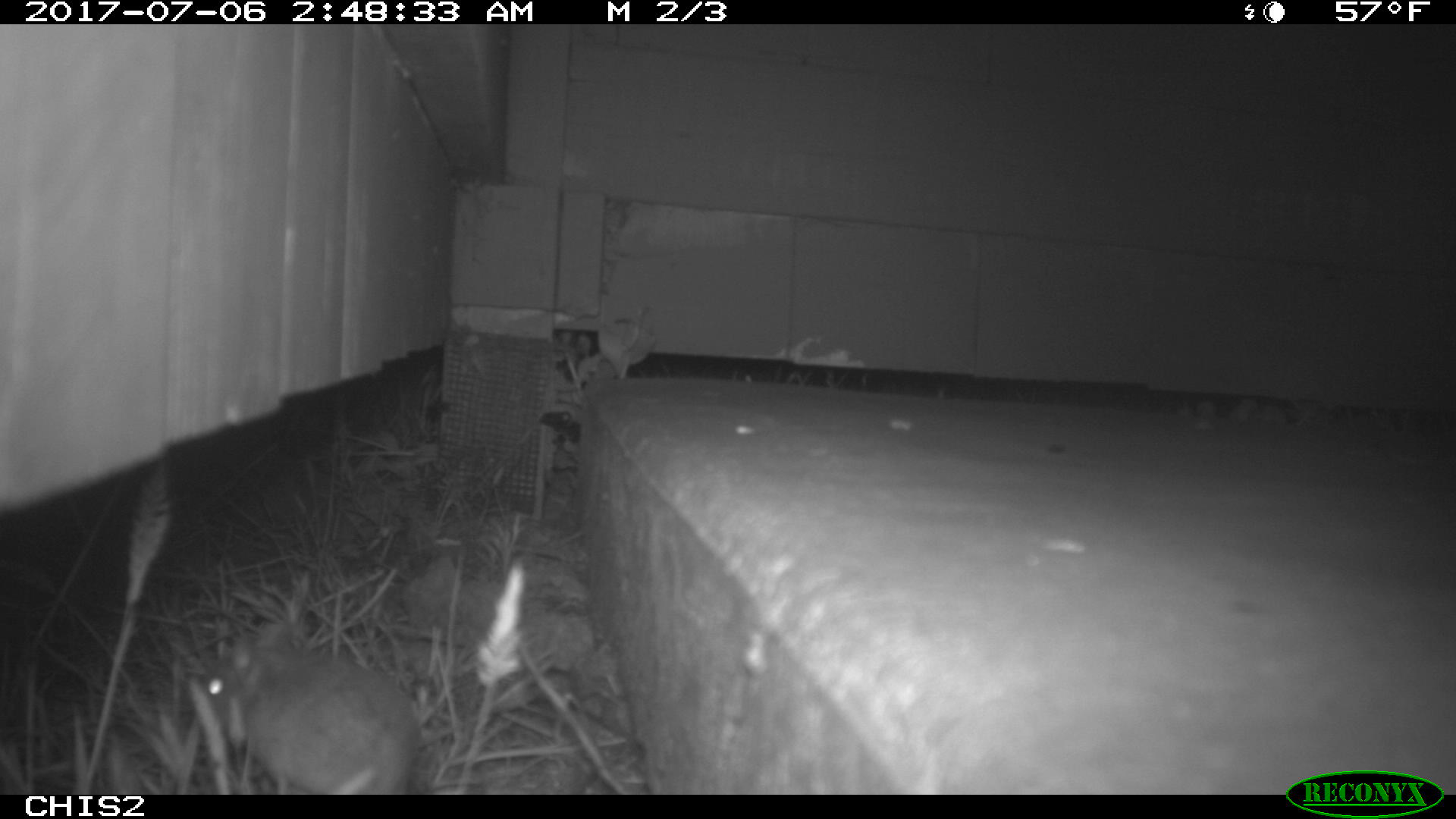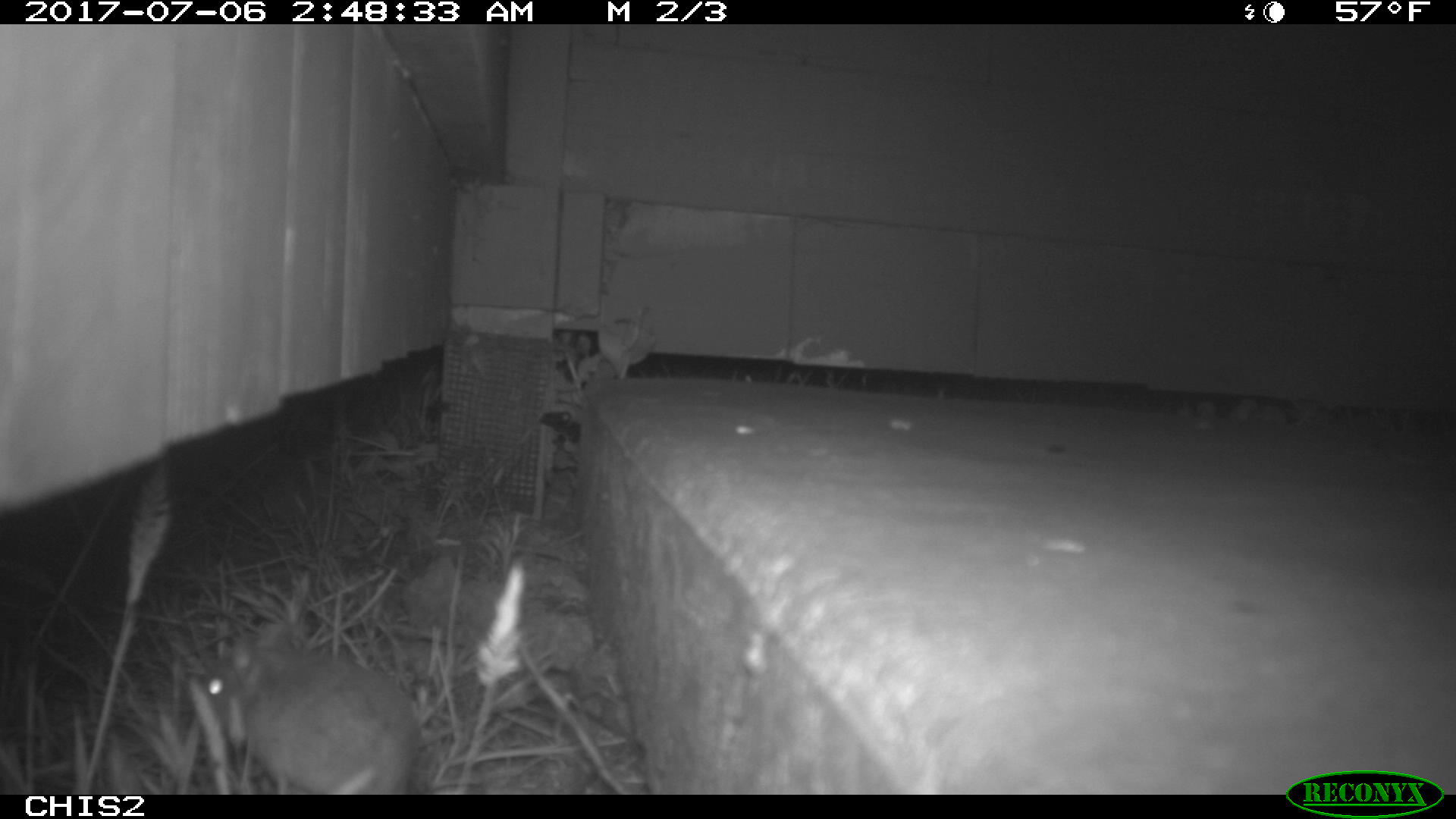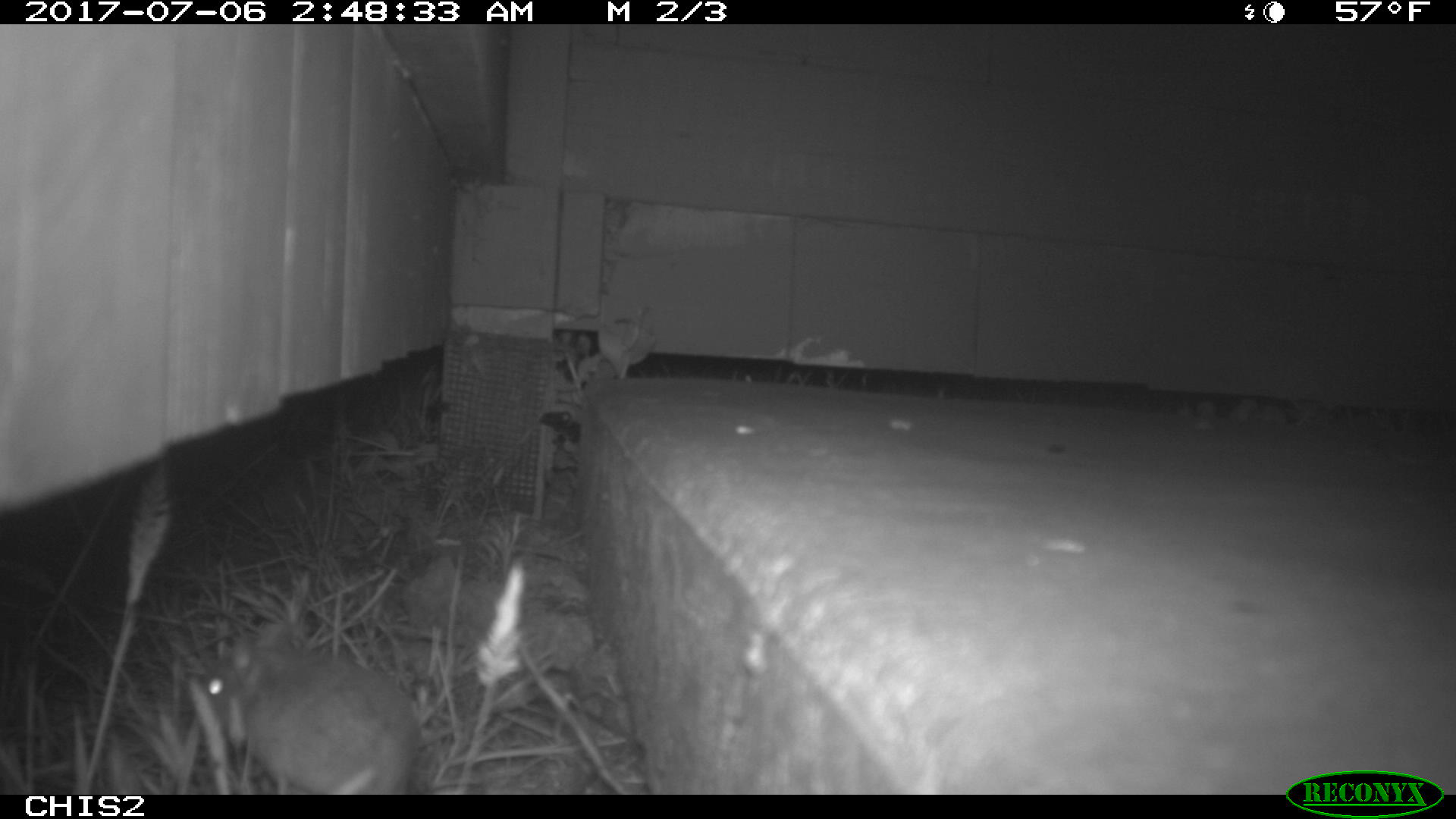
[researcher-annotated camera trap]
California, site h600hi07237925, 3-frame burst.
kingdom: Animalia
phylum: Chordata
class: Mammalia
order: Rodentia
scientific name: Rodentia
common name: rodent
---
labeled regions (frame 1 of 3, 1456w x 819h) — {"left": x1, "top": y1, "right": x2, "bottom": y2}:
rodent: {"left": 196, "top": 639, "right": 425, "bottom": 794}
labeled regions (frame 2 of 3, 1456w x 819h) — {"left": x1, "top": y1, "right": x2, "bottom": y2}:
rodent: {"left": 201, "top": 624, "right": 421, "bottom": 795}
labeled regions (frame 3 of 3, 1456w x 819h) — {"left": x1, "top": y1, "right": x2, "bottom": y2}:
rodent: {"left": 201, "top": 654, "right": 414, "bottom": 792}